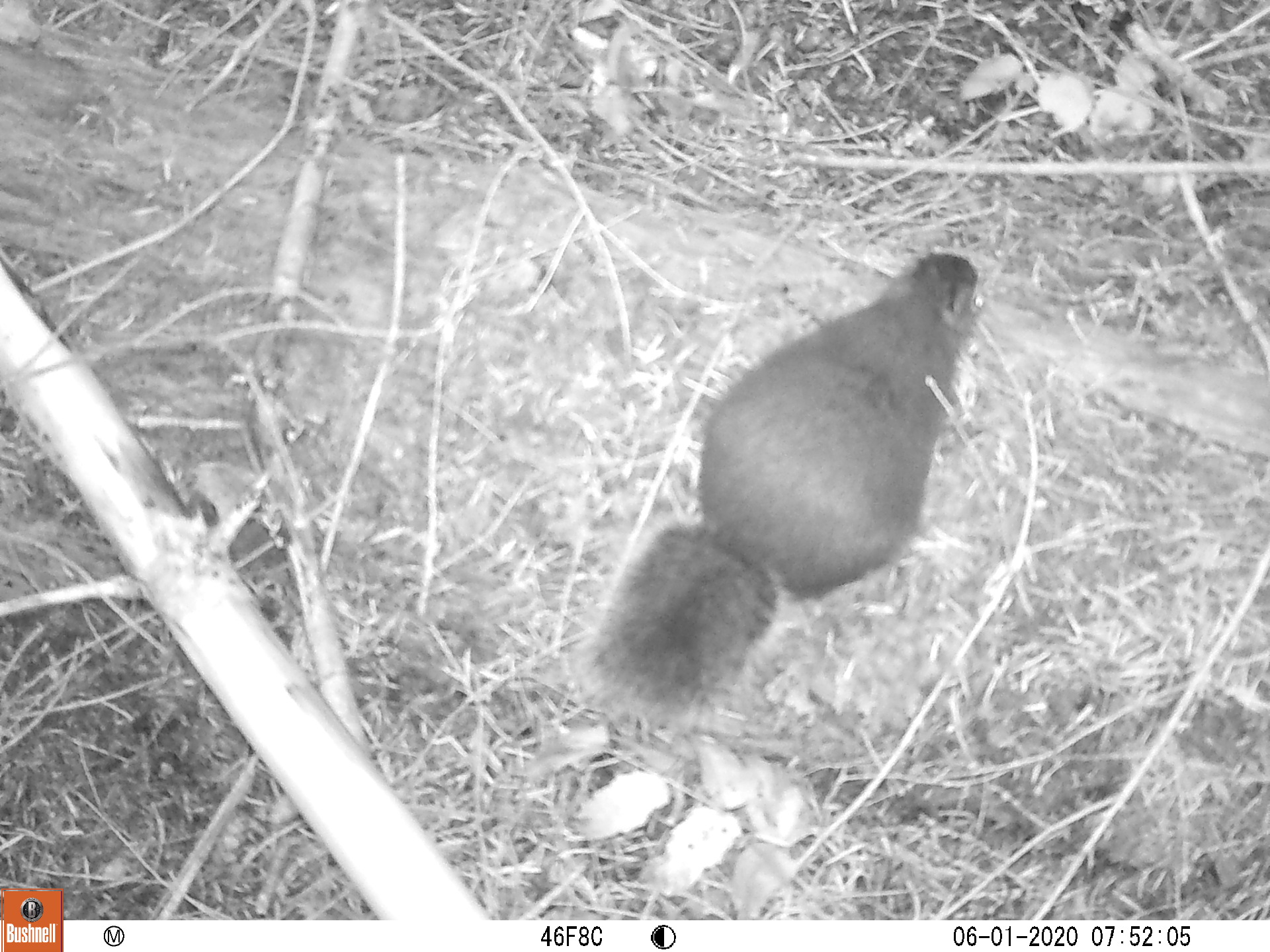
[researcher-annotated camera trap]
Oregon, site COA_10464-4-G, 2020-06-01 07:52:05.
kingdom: Animalia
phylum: Chordata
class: Mammalia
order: Rodentia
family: Sciuridae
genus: Tamiasciurus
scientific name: Tamiasciurus douglasii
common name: douglas squirrel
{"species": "douglas squirrel (Tamiasciurus douglasii)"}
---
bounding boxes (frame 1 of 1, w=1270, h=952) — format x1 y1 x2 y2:
douglas squirrel: 596 250 986 711